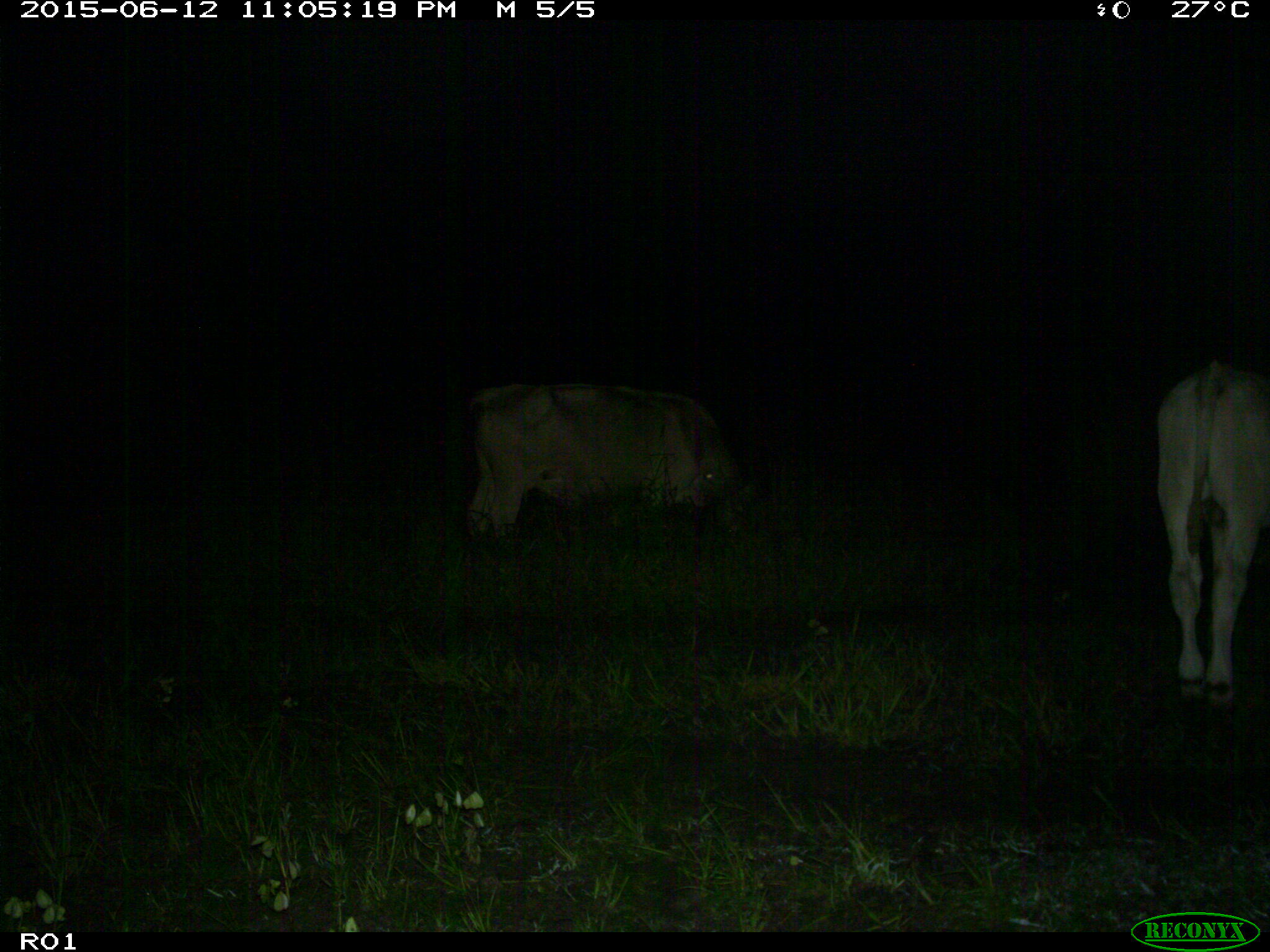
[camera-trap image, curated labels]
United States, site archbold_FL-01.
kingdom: Animalia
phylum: Chordata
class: Mammalia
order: Artiodactyla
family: Bovidae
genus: Bos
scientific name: Bos taurus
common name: domestic cow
Bos taurus (domestic cow).